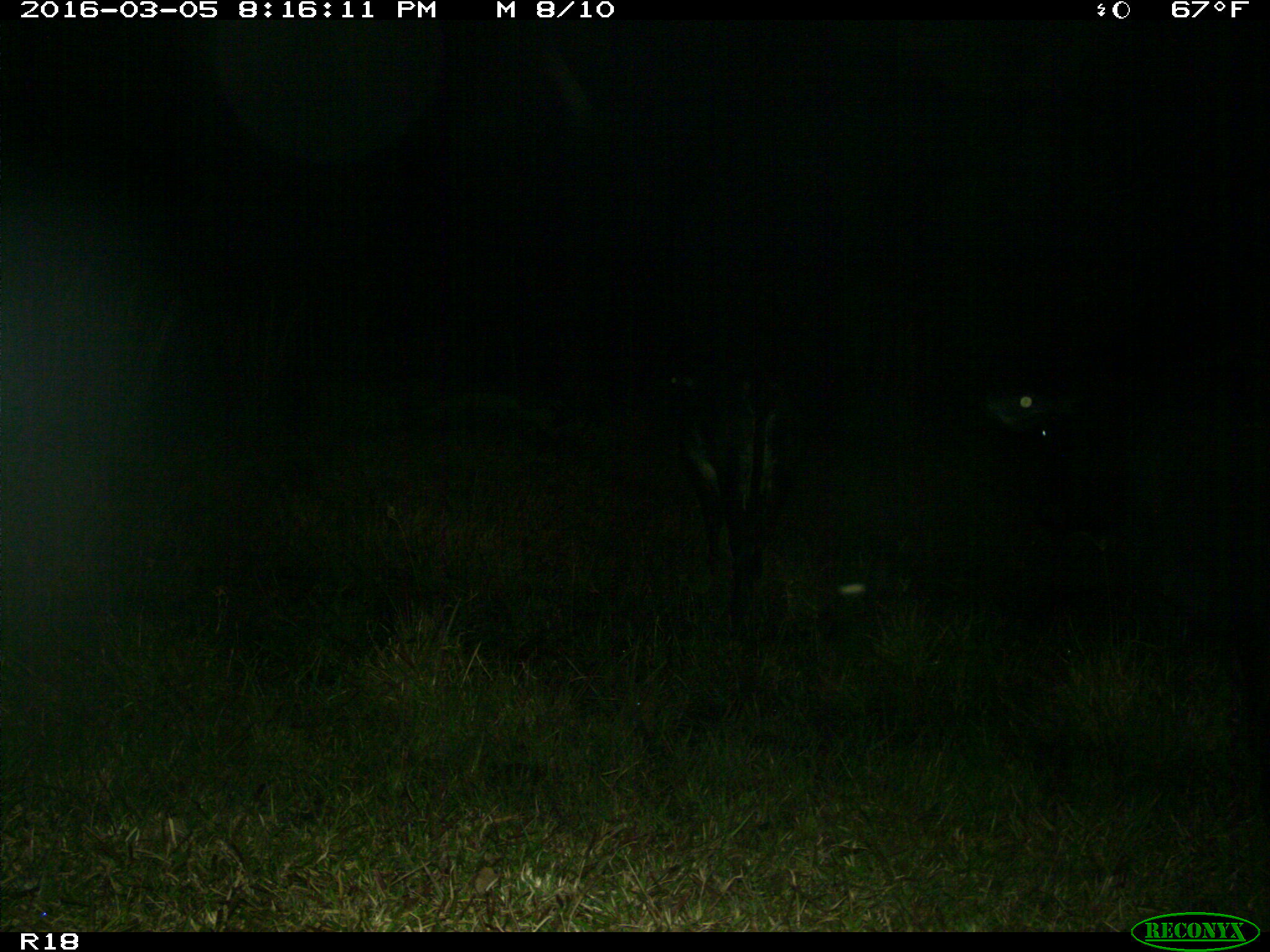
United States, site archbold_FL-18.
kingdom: Animalia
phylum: Chordata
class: Mammalia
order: Artiodactyla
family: Bovidae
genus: Bos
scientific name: Bos taurus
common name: domestic cow